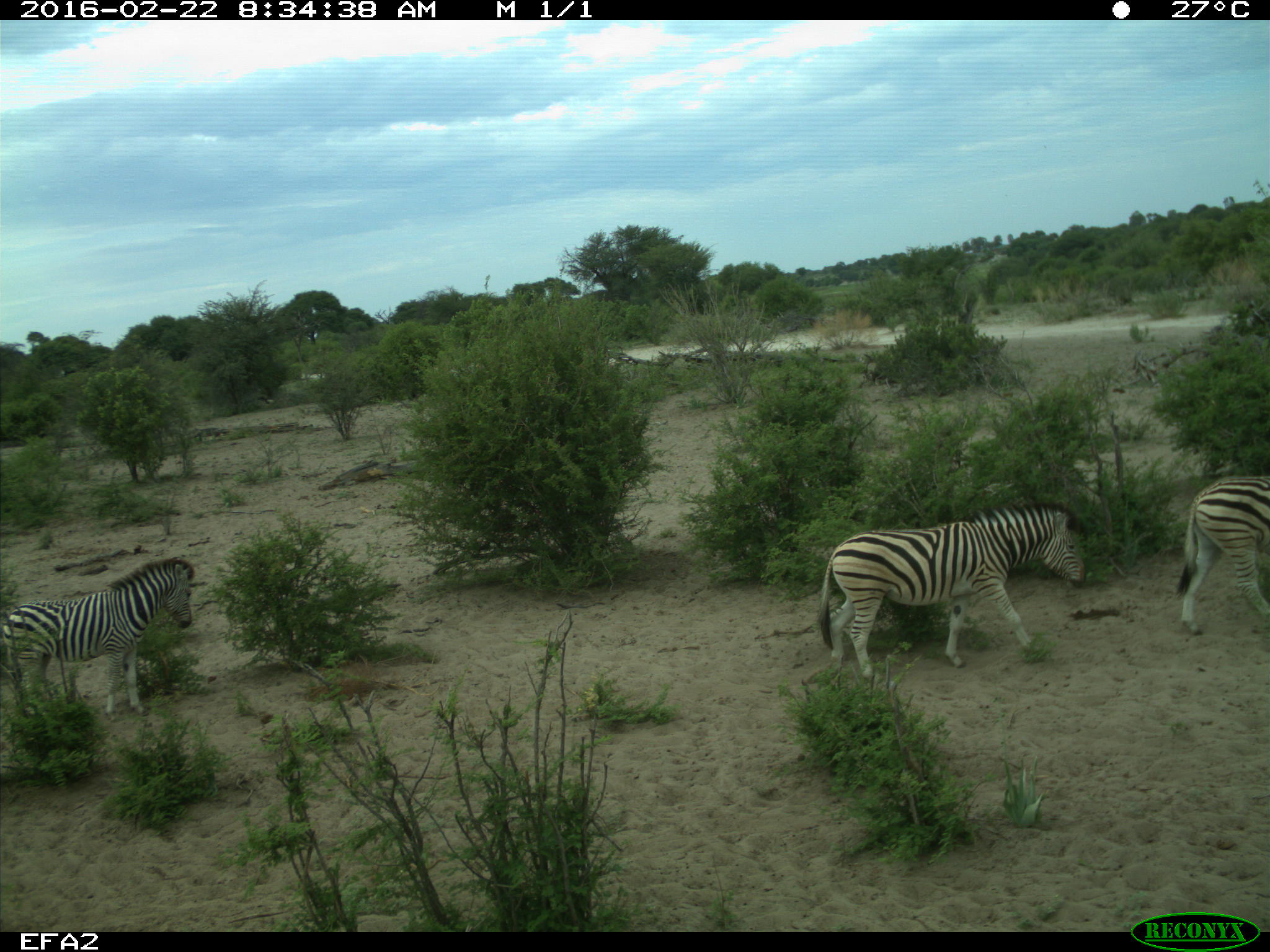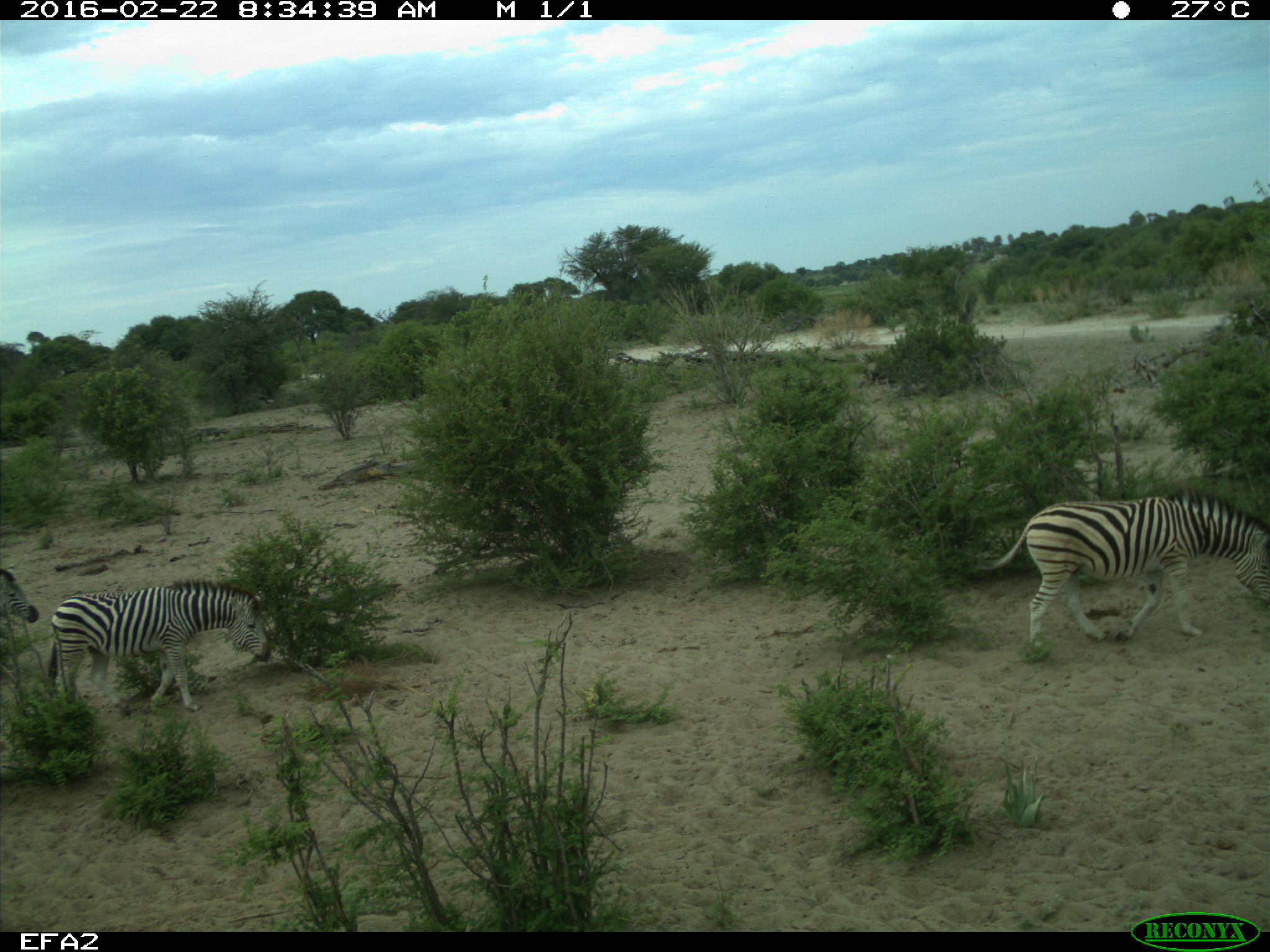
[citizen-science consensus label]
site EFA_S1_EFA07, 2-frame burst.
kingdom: Animalia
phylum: Chordata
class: Mammalia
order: Perissodactyla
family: Equidae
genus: Equus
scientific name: Equus quagga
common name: plains zebra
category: zebraplains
Zebraplains (plains zebra) (Equus quagga), count 4. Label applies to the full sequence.